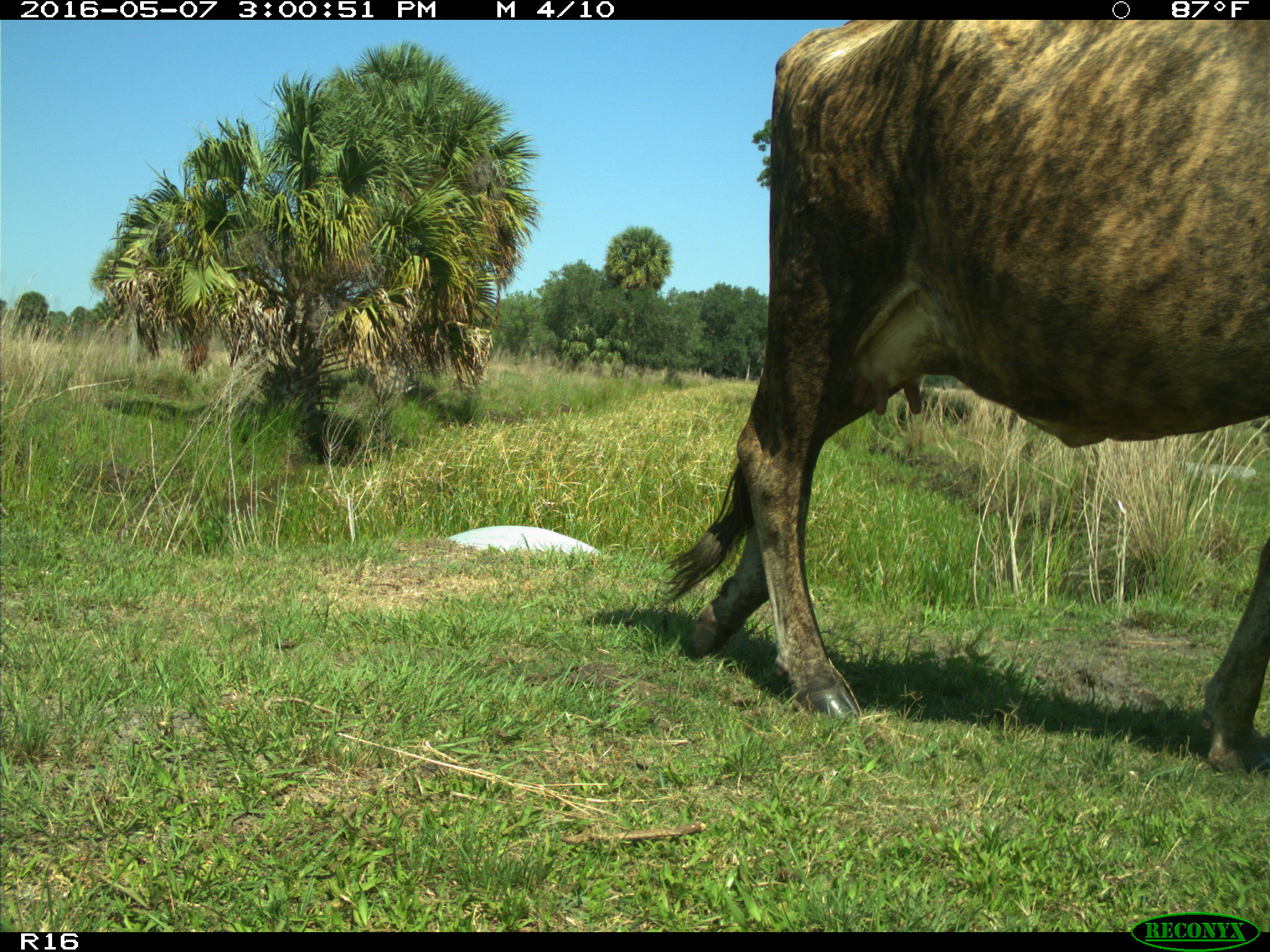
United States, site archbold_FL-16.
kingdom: Animalia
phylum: Chordata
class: Mammalia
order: Artiodactyla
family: Bovidae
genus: Bos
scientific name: Bos taurus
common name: domestic cow